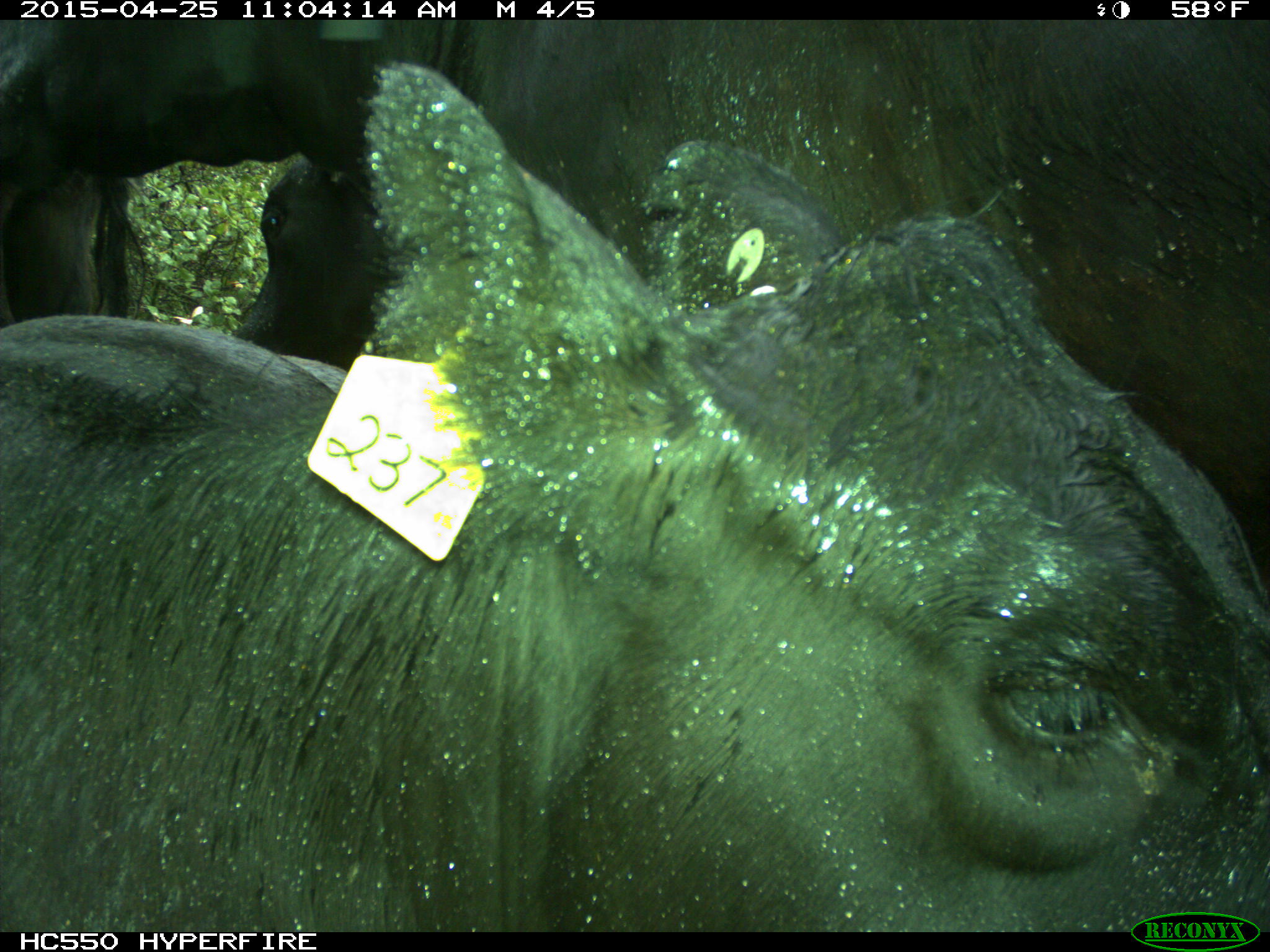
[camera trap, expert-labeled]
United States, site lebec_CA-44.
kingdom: Animalia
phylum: Chordata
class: Mammalia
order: Artiodactyla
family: Suidae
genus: Sus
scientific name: Sus scrofa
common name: wild boar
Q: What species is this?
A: Sus scrofa (wild boar).